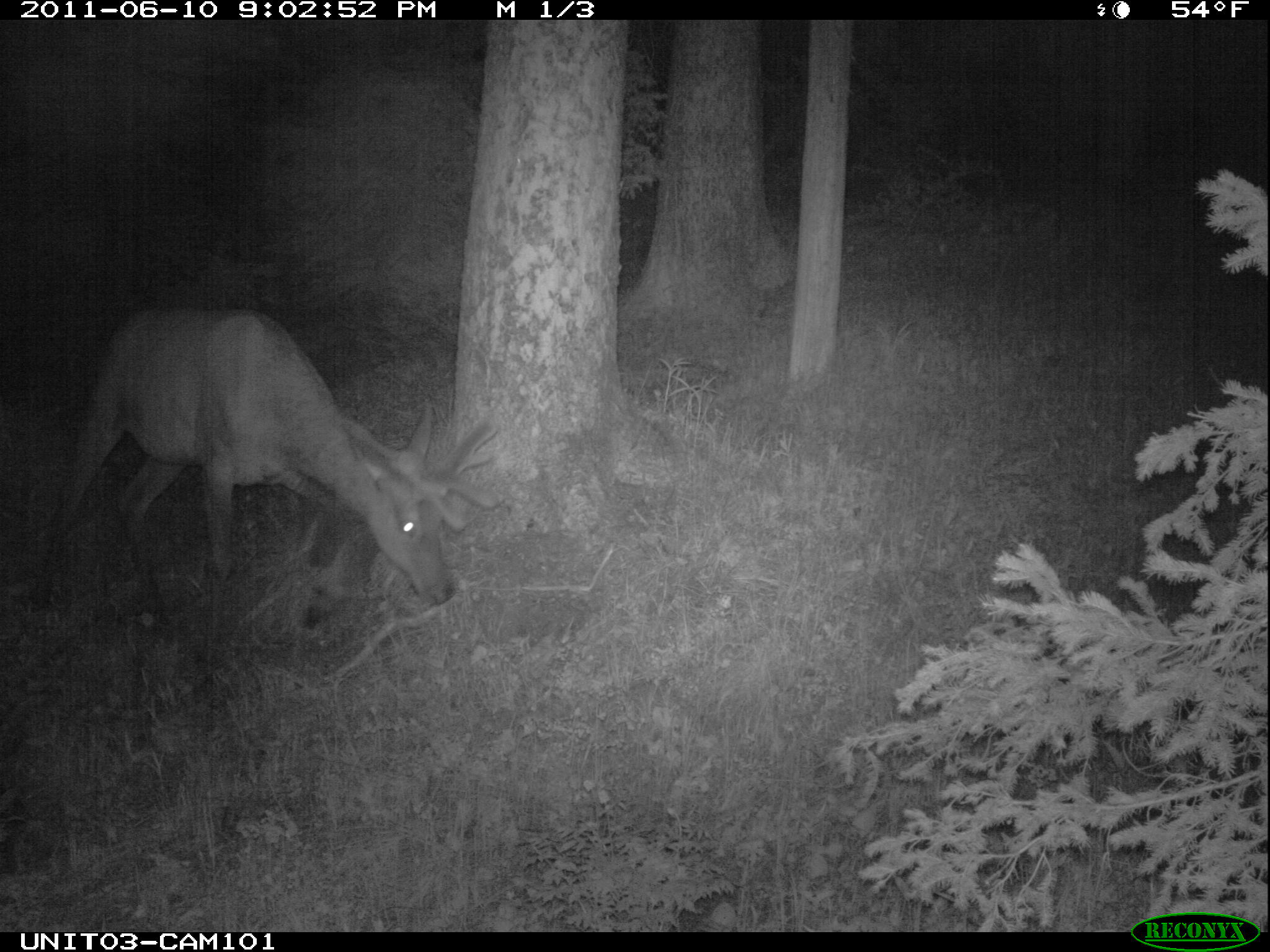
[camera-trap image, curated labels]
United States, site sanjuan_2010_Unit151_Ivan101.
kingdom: Animalia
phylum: Chordata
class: Mammalia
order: Artiodactyla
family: Cervidae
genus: Cervus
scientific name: Cervus elaphus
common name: red deer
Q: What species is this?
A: Cervus elaphus (red deer).